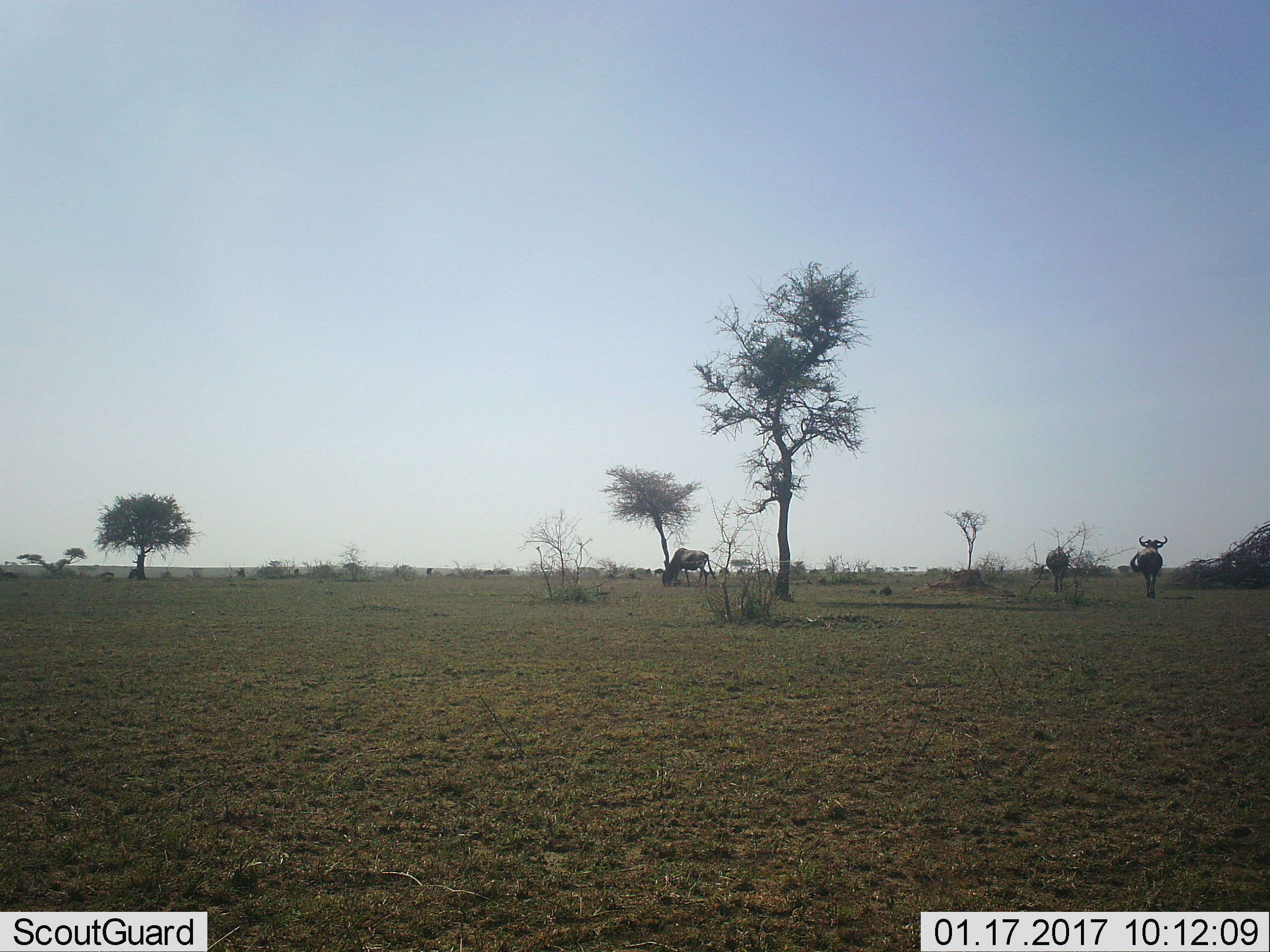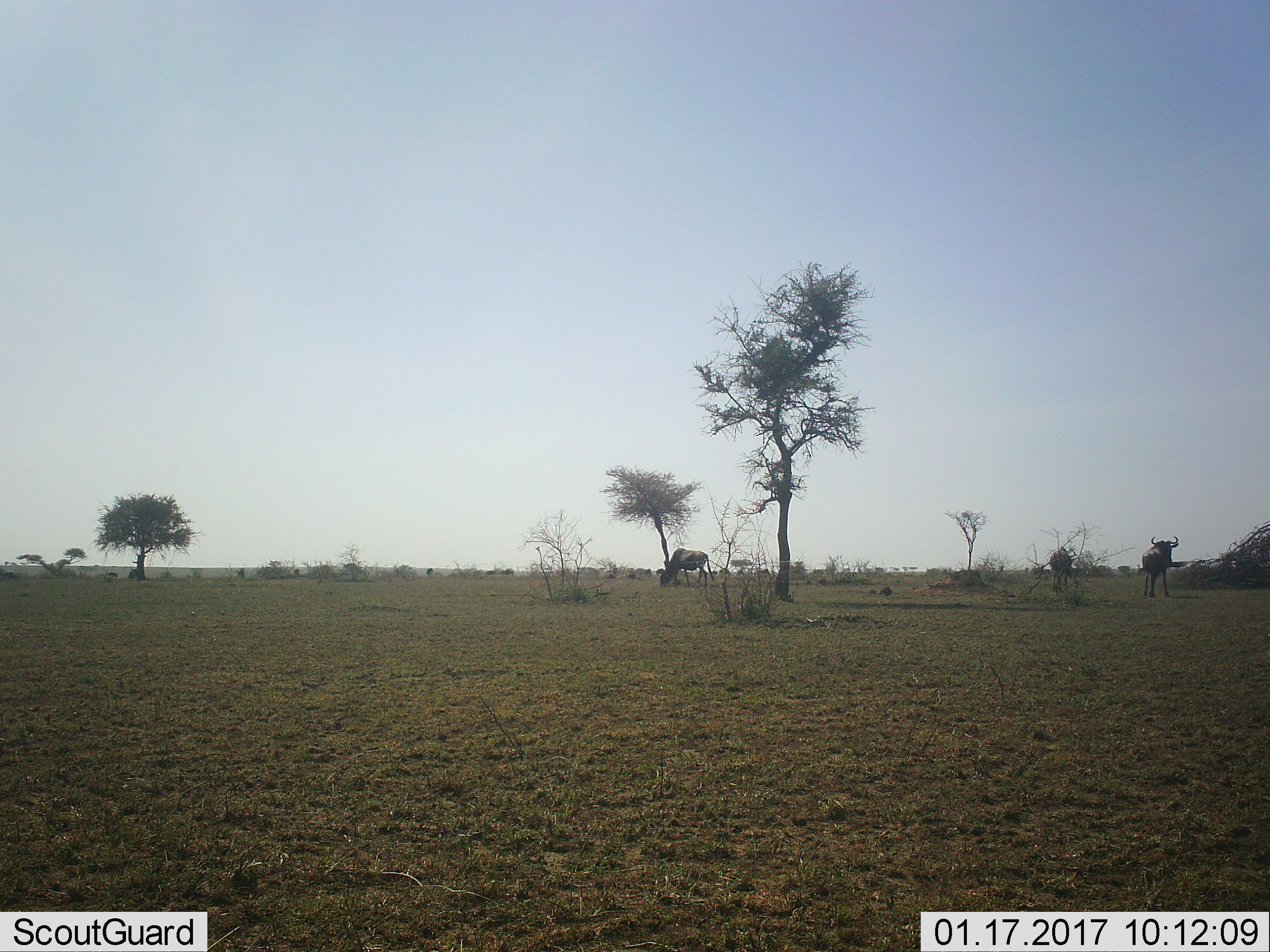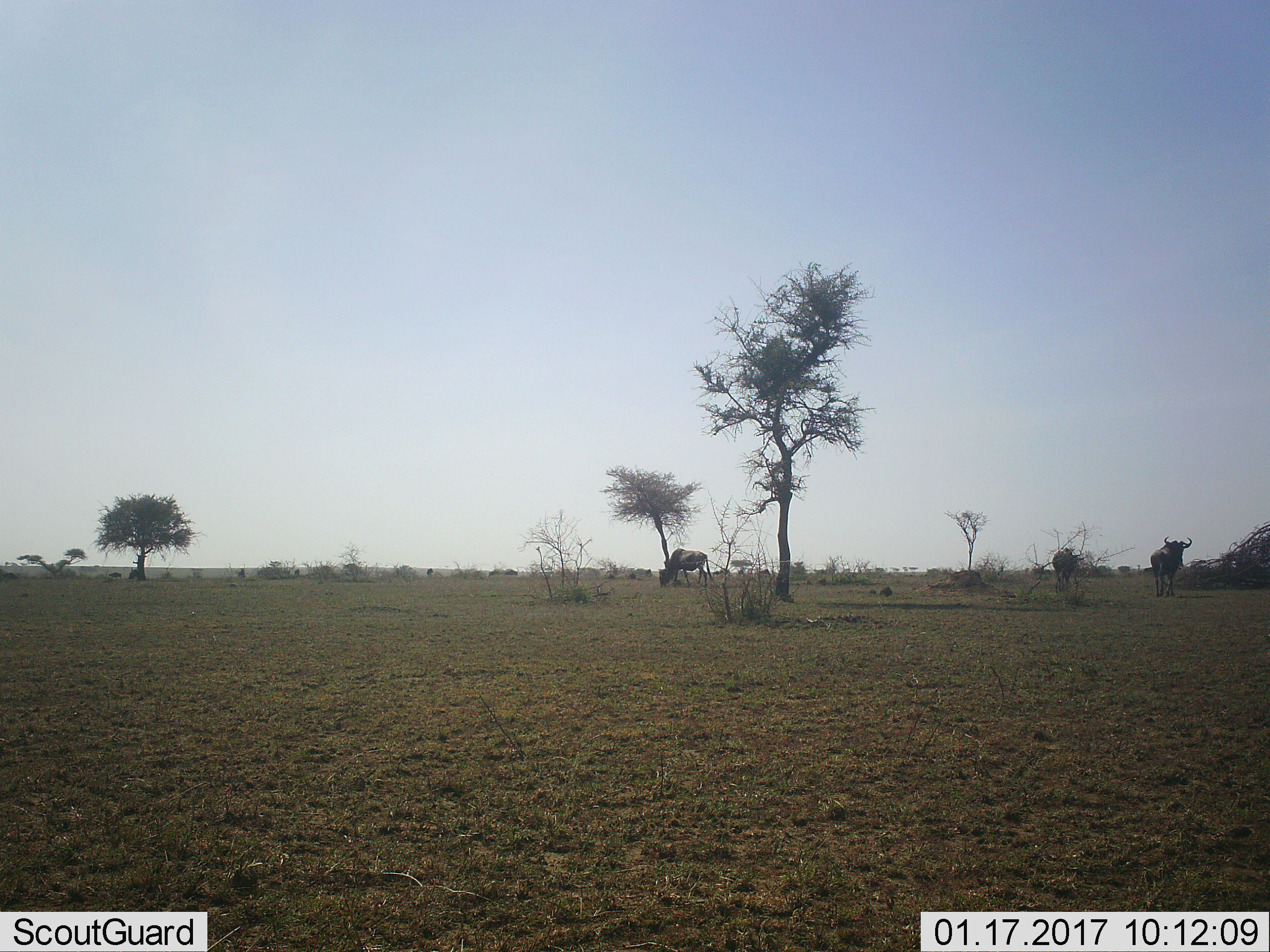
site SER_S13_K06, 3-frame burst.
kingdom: Animalia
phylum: Chordata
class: Mammalia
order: Artiodactyla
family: Bovidae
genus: Connochaetes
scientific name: Connochaetes taurinus taurinus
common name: blue wildebeest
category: wildebeestblue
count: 8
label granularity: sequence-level